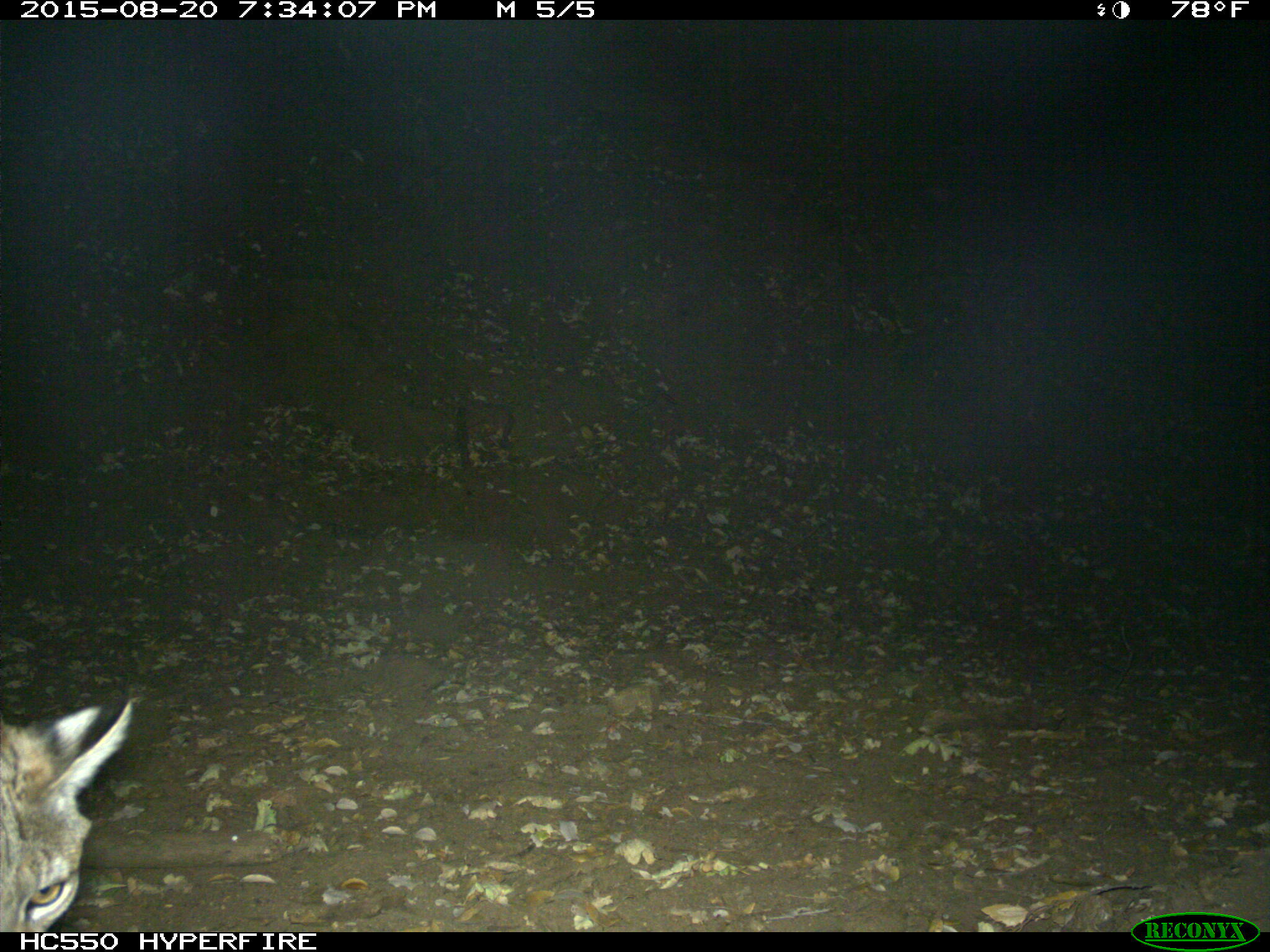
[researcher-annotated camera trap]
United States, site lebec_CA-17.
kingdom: Animalia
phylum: Chordata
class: Mammalia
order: Carnivora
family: Felidae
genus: Lynx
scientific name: Lynx rufus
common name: bobcat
Lynx rufus (bobcat).